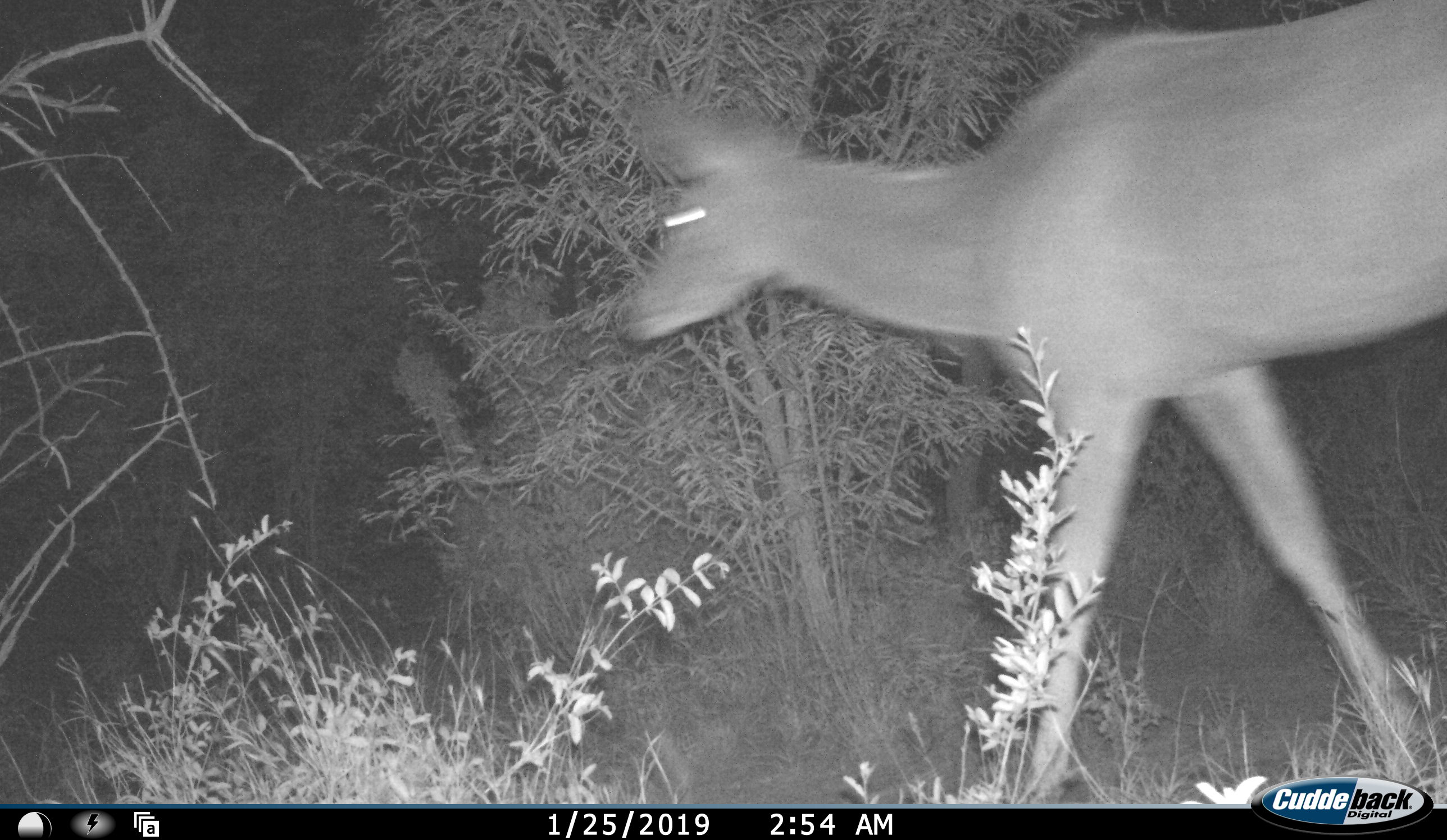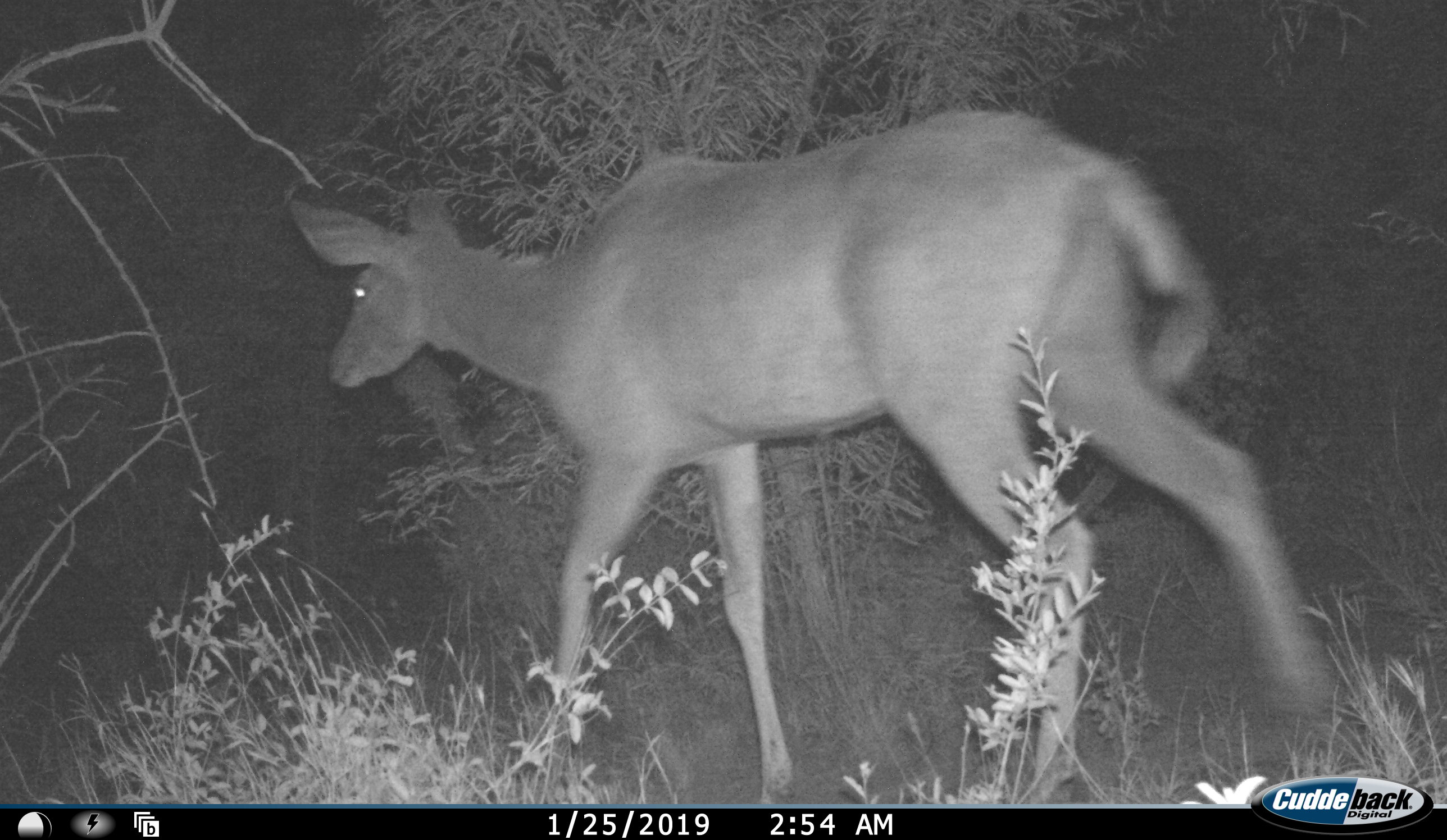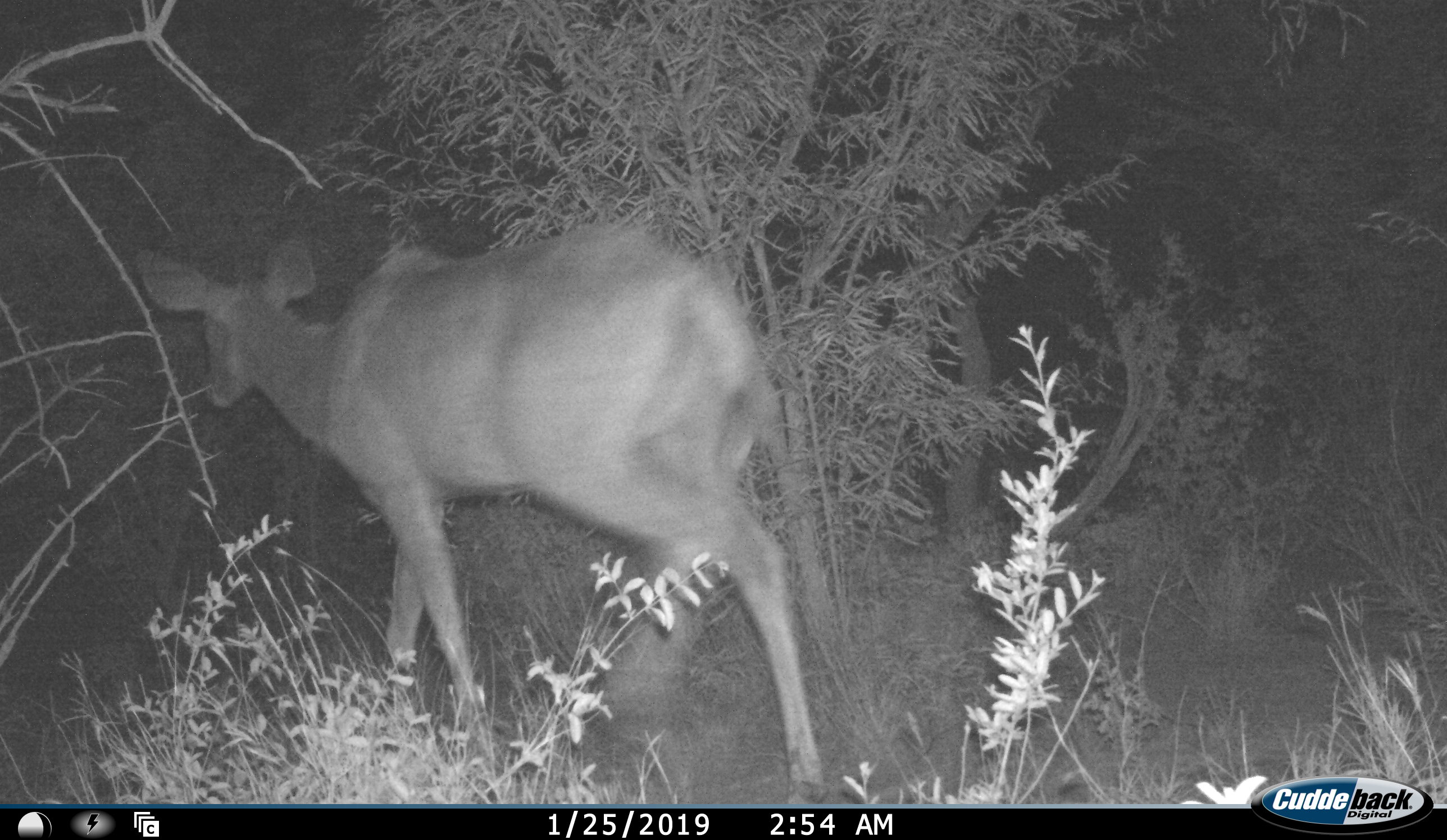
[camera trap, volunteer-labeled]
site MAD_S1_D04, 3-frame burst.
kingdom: Animalia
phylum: Chordata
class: Mammalia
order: Artiodactyla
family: Bovidae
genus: Tragelaphus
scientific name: Tragelaphus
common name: kudu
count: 1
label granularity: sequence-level